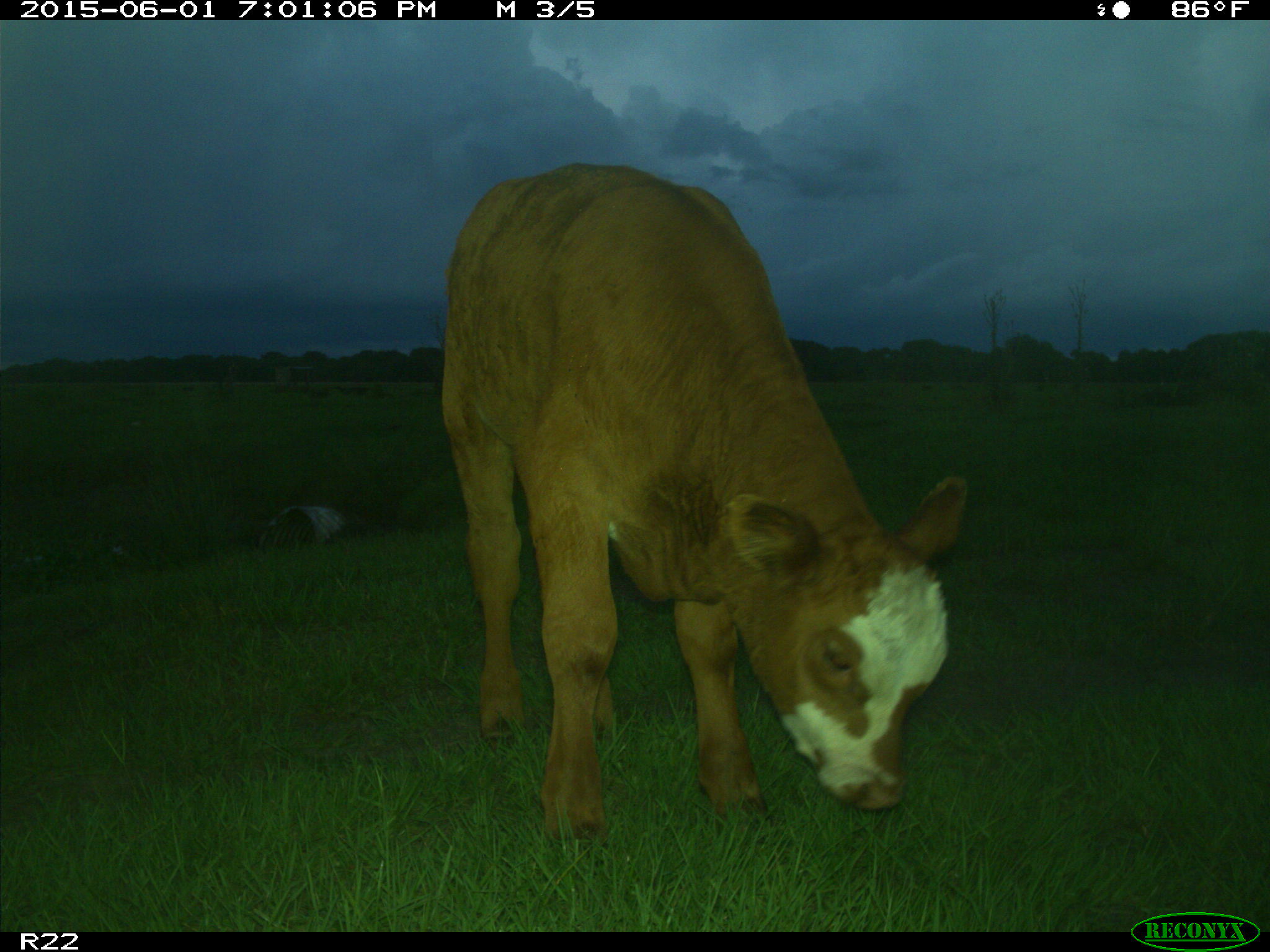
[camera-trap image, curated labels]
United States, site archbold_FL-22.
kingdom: Animalia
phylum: Chordata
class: Mammalia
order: Artiodactyla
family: Bovidae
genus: Bos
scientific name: Bos taurus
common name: domestic cow